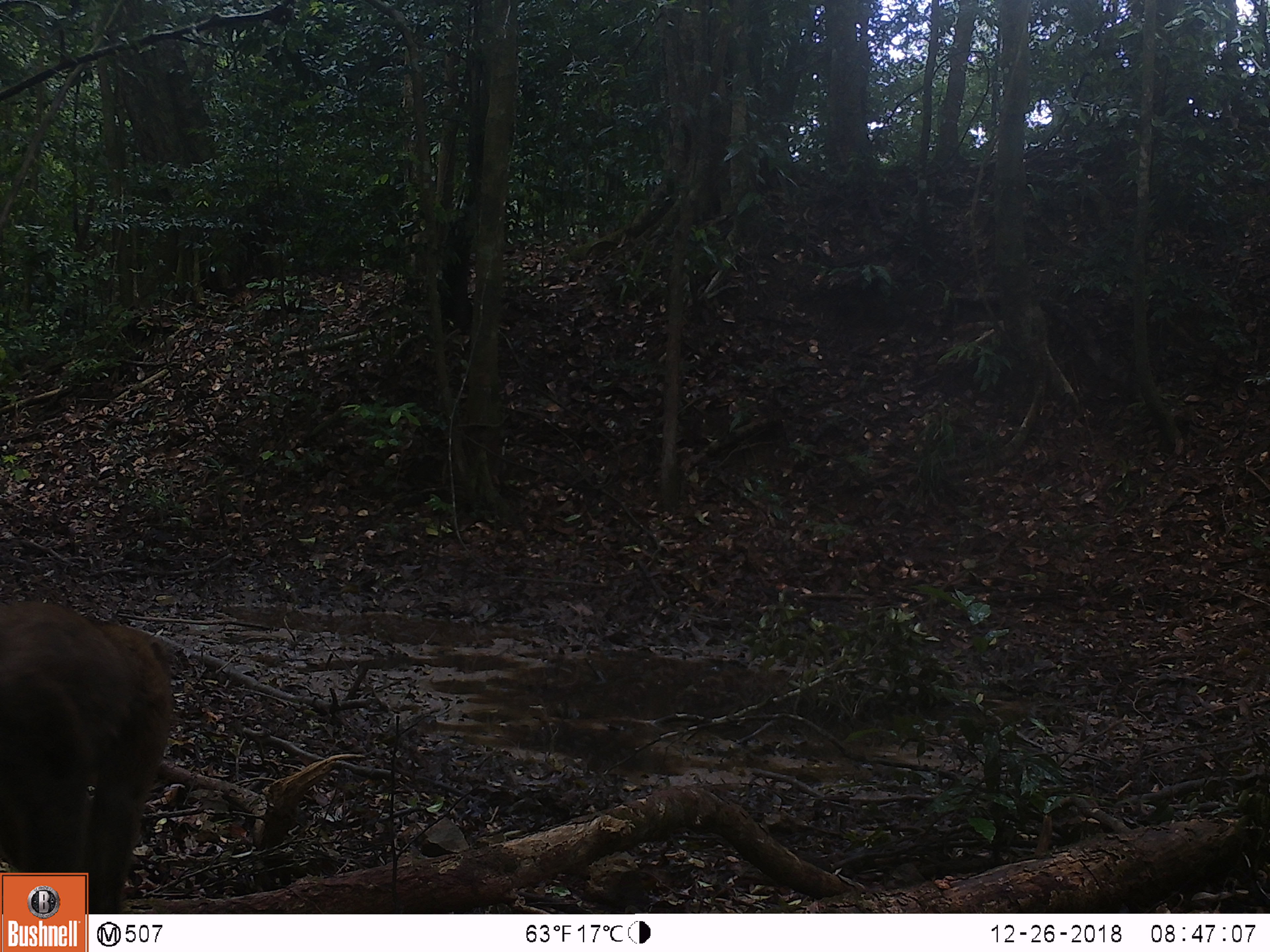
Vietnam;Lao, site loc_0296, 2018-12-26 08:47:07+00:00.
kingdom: Animalia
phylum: Chordata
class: Mammalia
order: Primates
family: Cercopithecidae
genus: Macaca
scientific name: Macaca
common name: macaques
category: assam or rhesus macaque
Assam or rhesus macaque (macaques) (Macaca). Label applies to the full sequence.